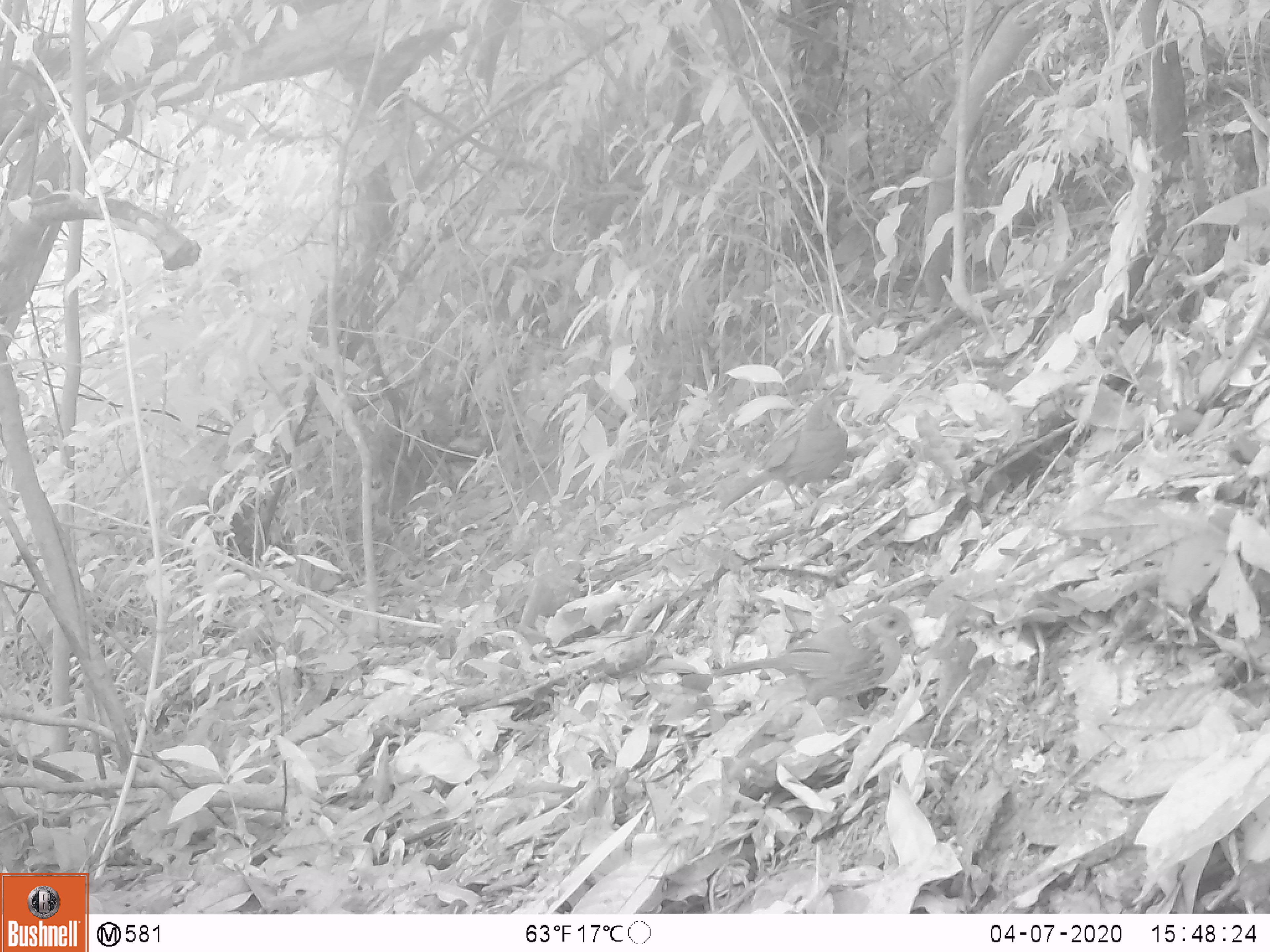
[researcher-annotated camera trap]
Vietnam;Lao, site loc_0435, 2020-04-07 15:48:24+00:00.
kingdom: Animalia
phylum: Chordata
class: Aves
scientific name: Aves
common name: bird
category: unidentified bird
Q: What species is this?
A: Unidentified bird (bird) (Aves).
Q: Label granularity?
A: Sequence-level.